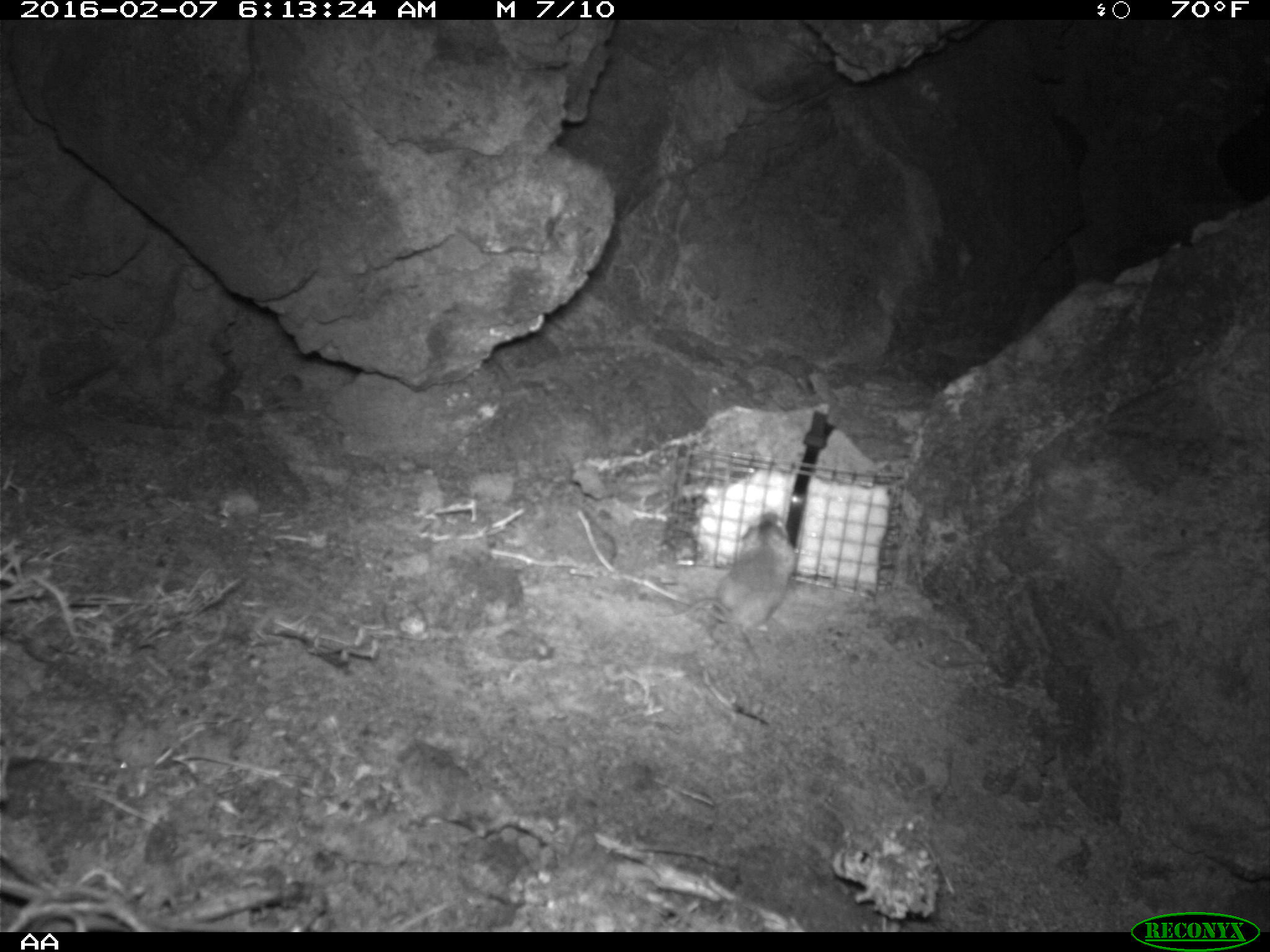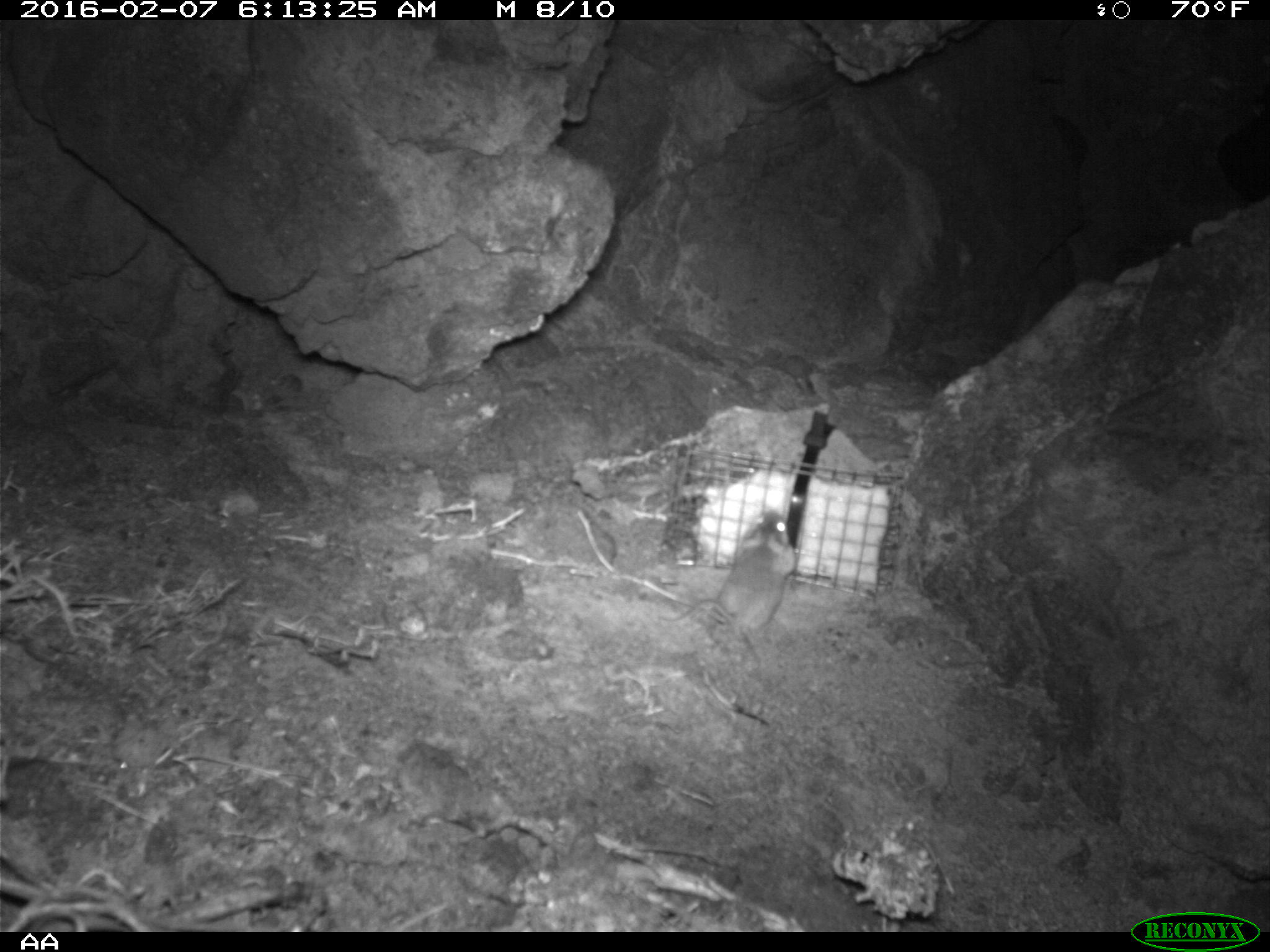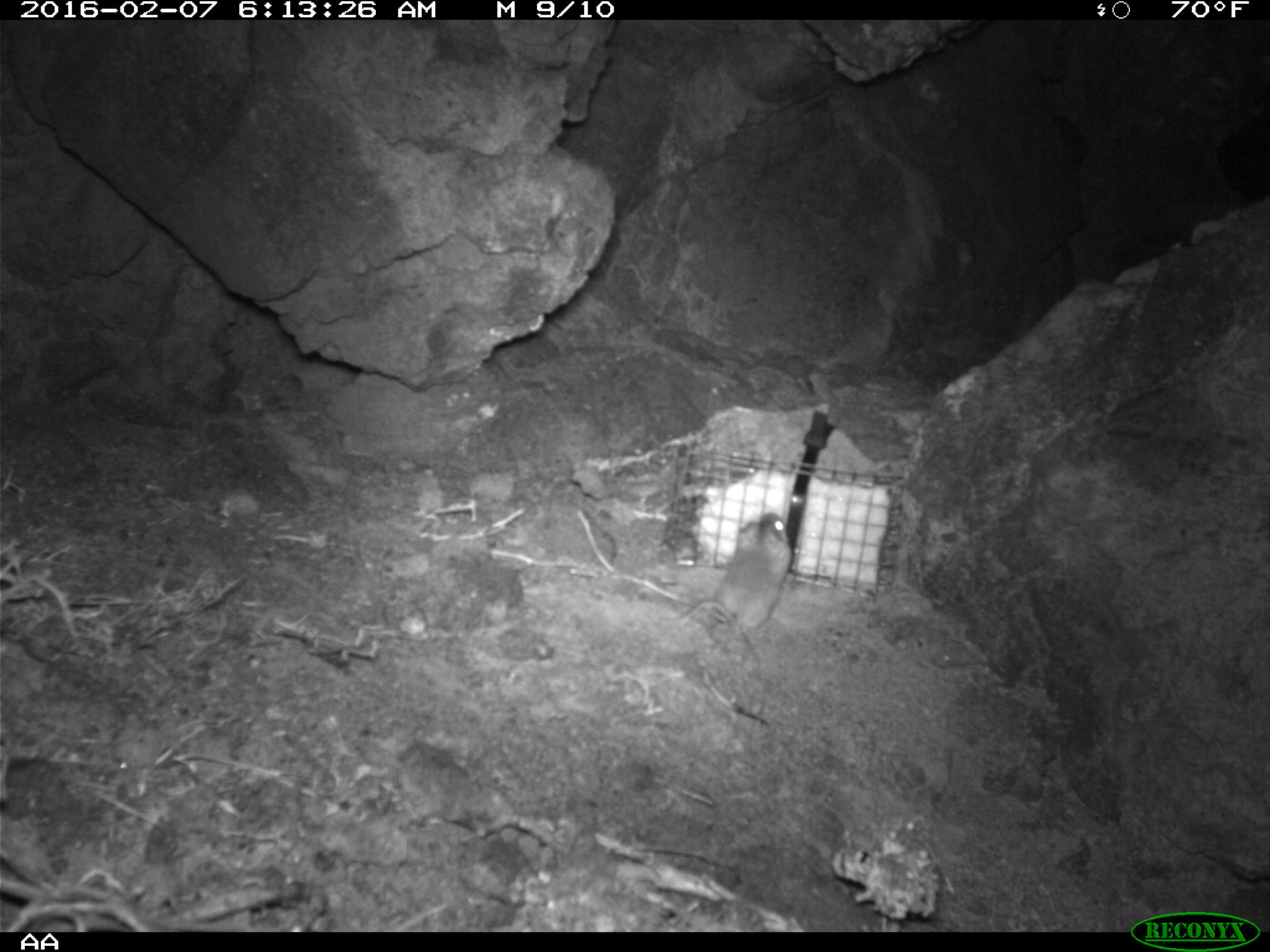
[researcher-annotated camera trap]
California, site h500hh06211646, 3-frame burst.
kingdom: Animalia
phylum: Chordata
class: Mammalia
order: Rodentia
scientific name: Rodentia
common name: rodent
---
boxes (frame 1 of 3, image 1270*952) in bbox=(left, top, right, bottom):
rodent: bbox=(654, 509, 793, 646)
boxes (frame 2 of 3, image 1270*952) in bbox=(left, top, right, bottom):
rodent: bbox=(659, 508, 797, 647)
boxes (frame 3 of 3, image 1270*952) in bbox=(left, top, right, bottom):
rodent: bbox=(652, 511, 791, 630)